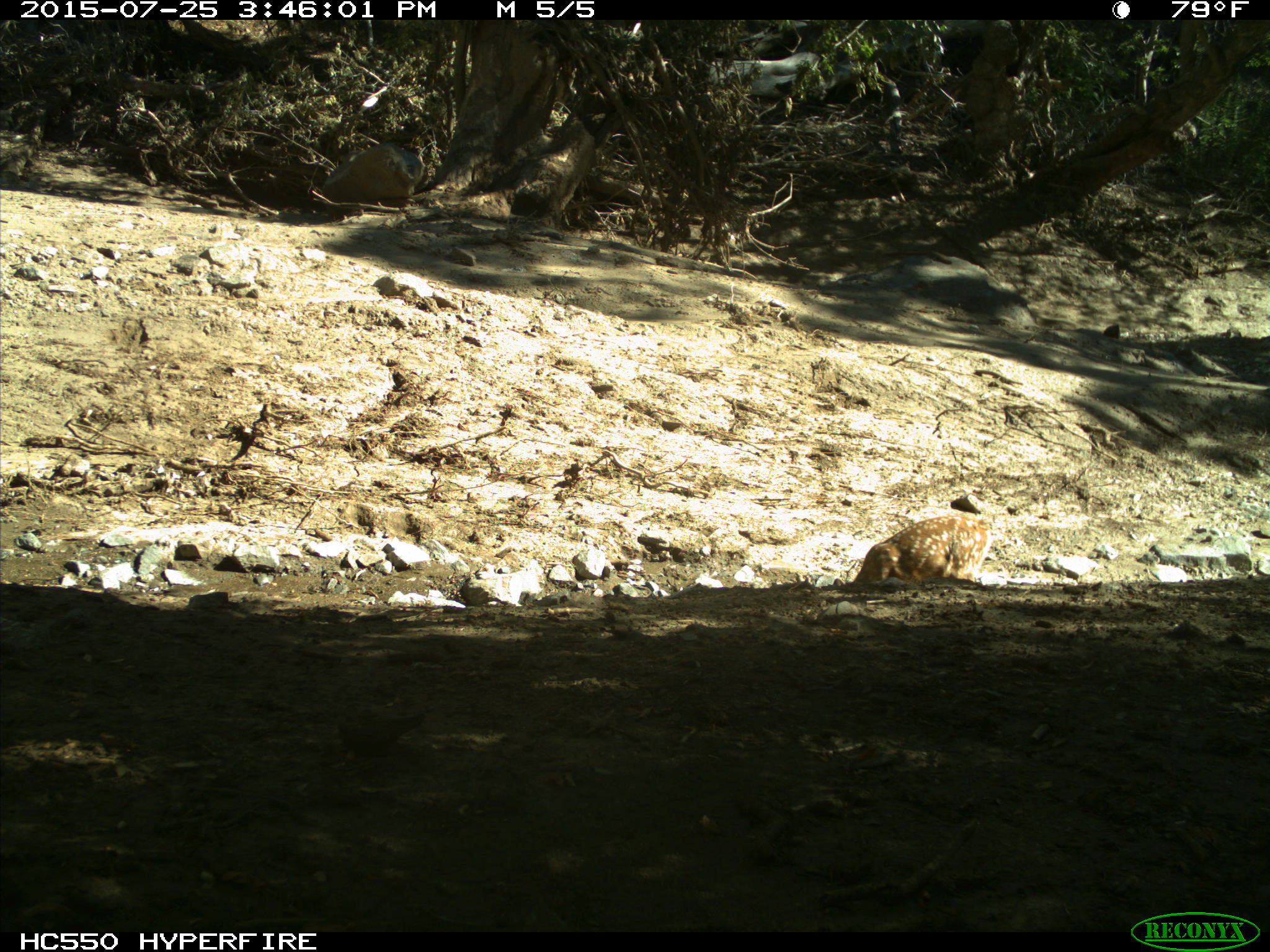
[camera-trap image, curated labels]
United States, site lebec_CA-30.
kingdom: Animalia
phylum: Chordata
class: Mammalia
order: Artiodactyla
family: Cervidae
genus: Odocoileus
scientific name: Odocoileus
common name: deer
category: unidentified deer